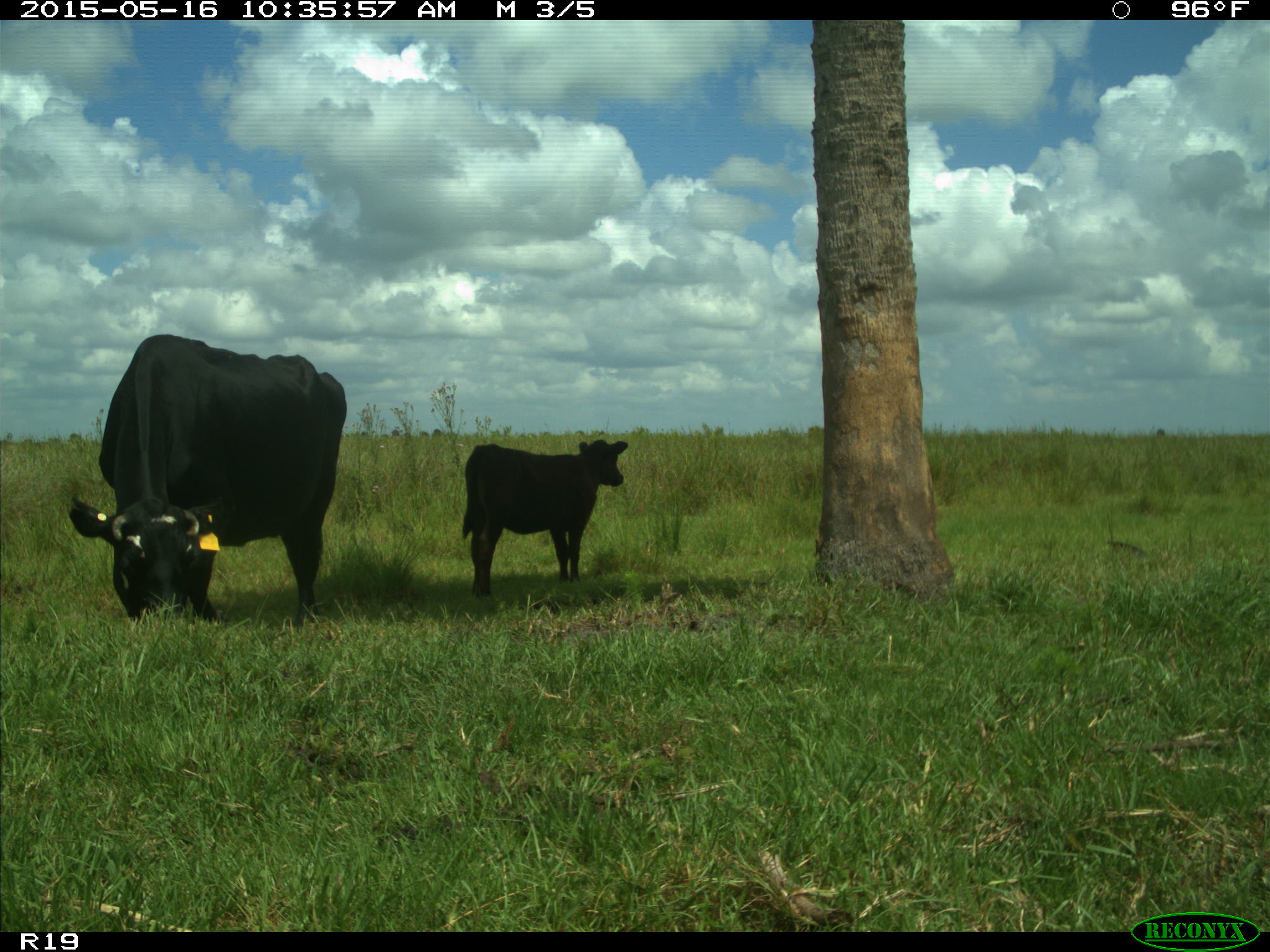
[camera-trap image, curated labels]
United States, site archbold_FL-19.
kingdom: Animalia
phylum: Chordata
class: Mammalia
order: Artiodactyla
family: Bovidae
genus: Bos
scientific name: Bos taurus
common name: domestic cow